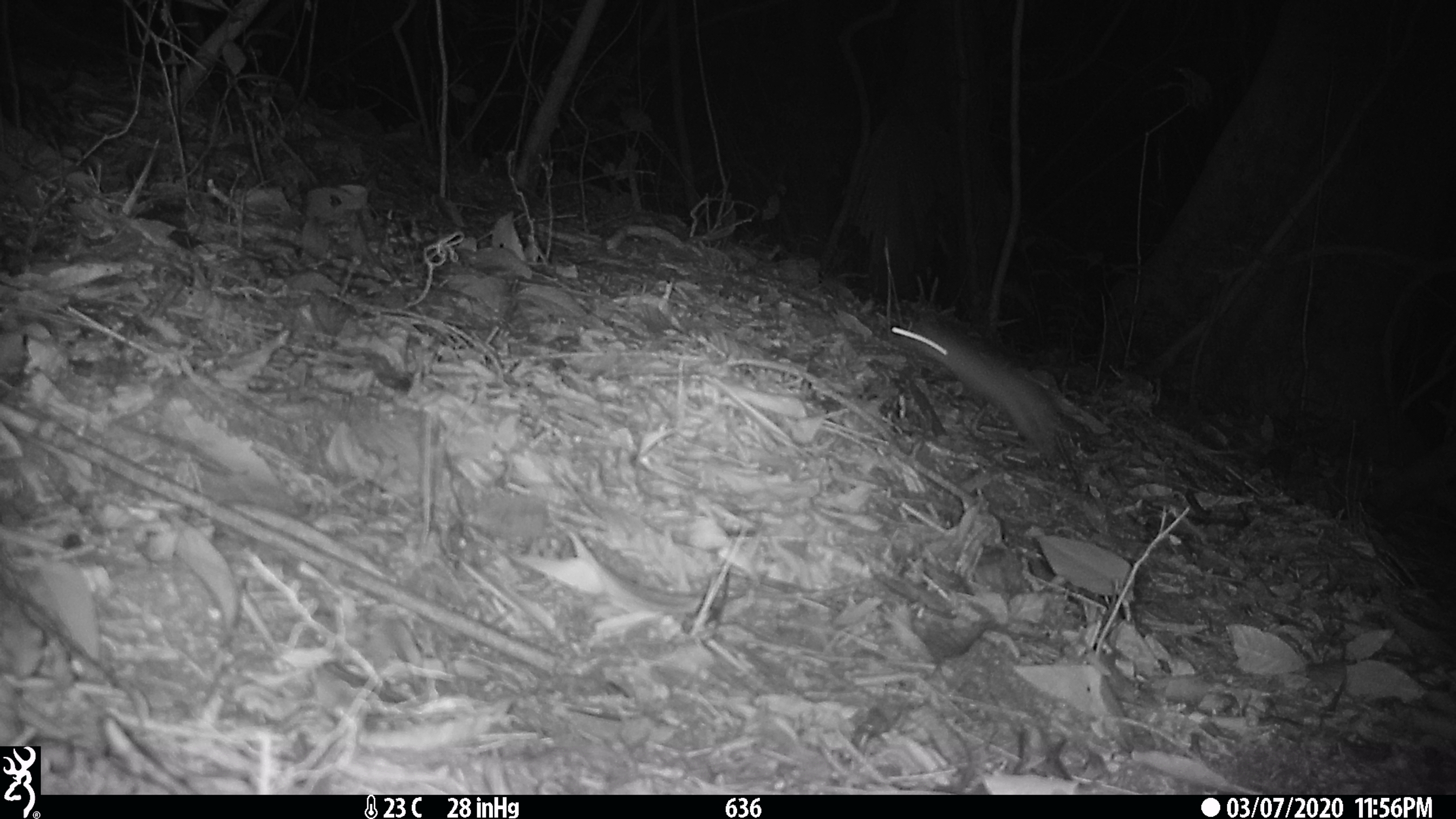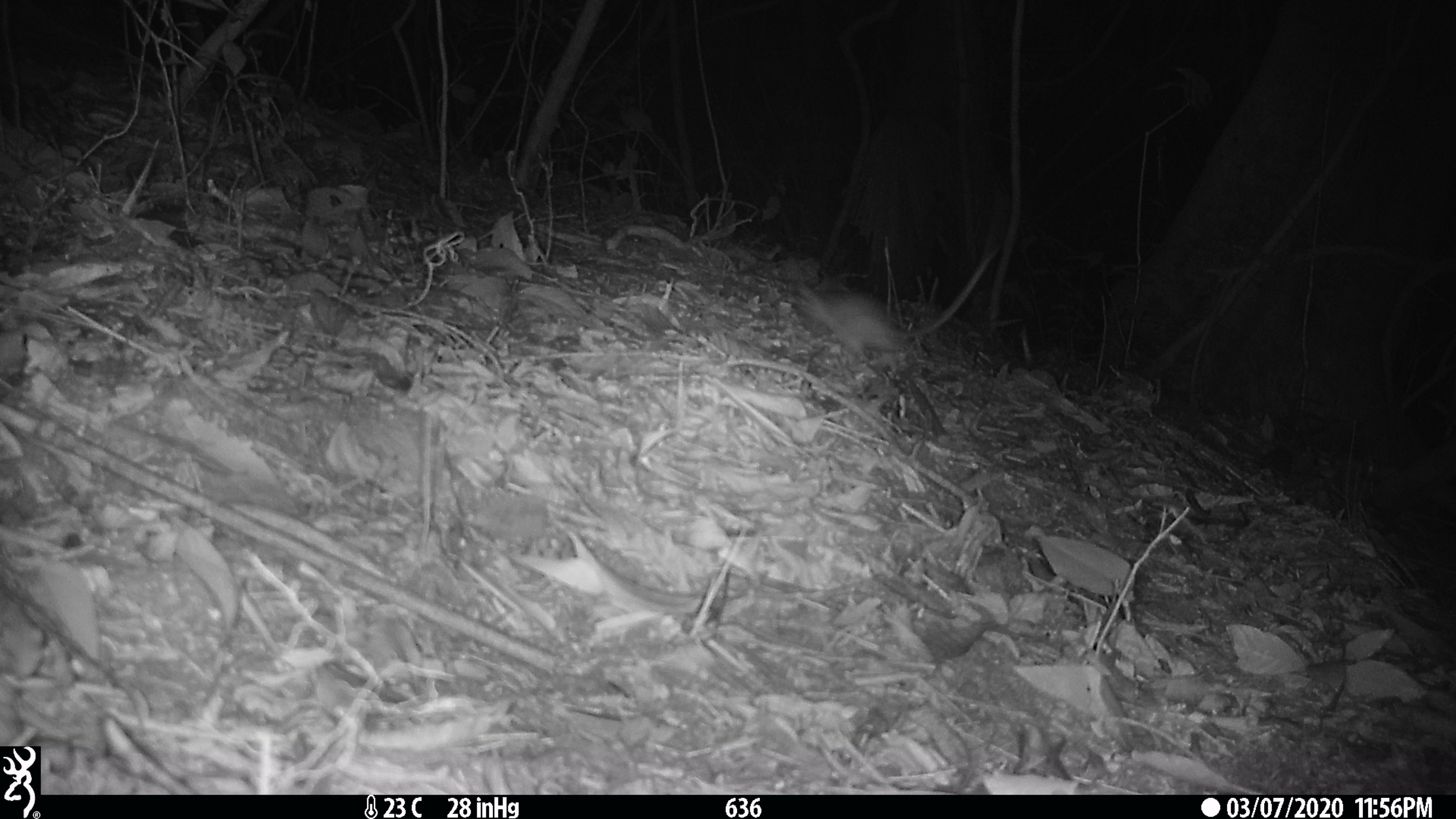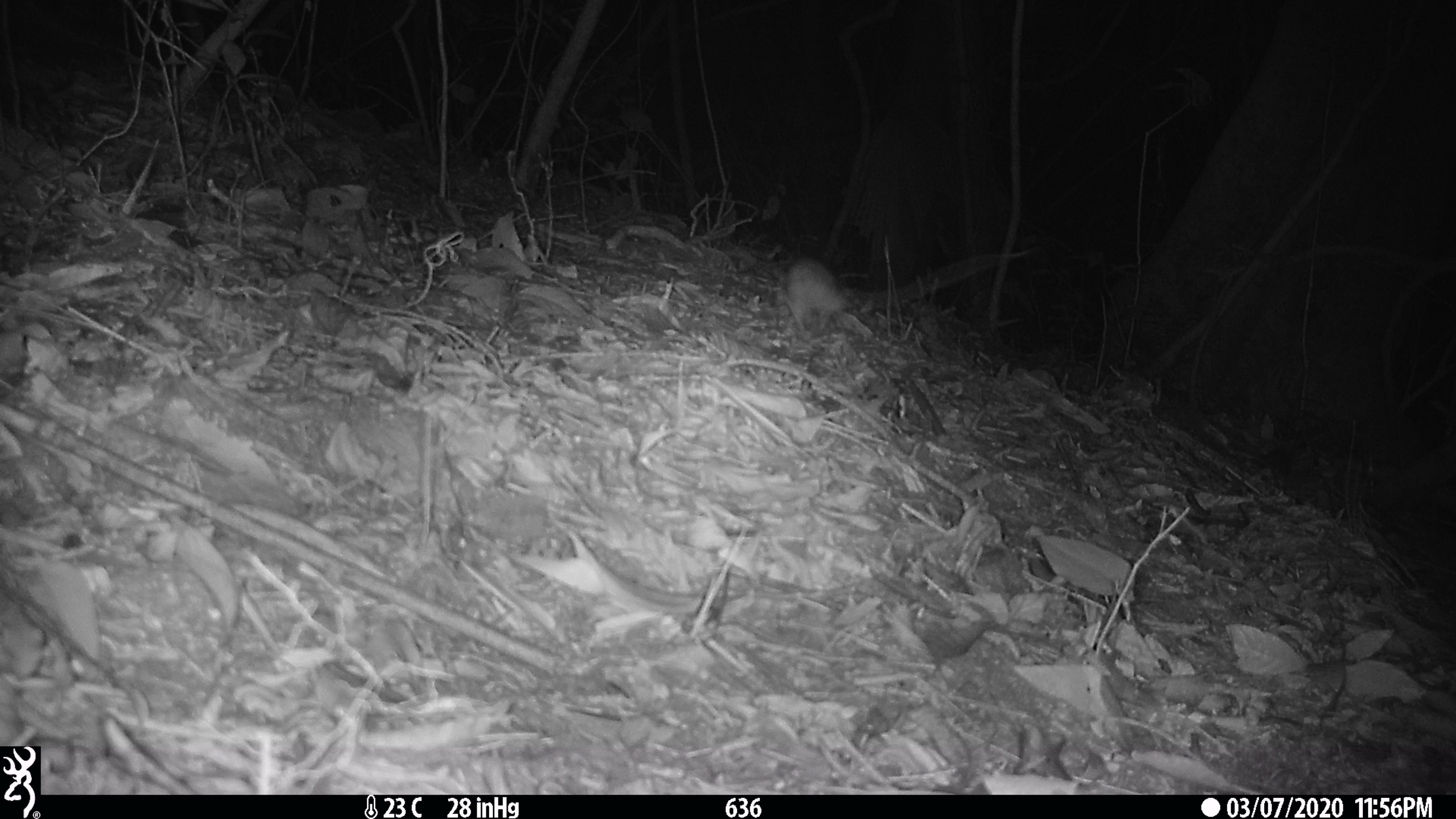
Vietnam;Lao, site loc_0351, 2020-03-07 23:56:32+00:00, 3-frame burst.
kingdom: Animalia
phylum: Chordata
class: Mammalia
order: Rodentia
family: Muridae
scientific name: Muridae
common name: old-world mice and rats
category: unidentified murid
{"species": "unidentified murid (old-world mice and rats) (Muridae)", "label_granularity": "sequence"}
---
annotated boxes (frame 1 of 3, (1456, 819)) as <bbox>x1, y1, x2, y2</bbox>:
unidentified murid: <bbox>890, 314, 1070, 467</bbox>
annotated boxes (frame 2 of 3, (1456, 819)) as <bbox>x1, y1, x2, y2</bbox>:
unidentified murid: <bbox>788, 246, 1001, 361</bbox>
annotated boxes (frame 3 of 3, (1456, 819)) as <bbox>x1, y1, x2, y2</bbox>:
unidentified murid: <bbox>766, 247, 1036, 340</bbox>